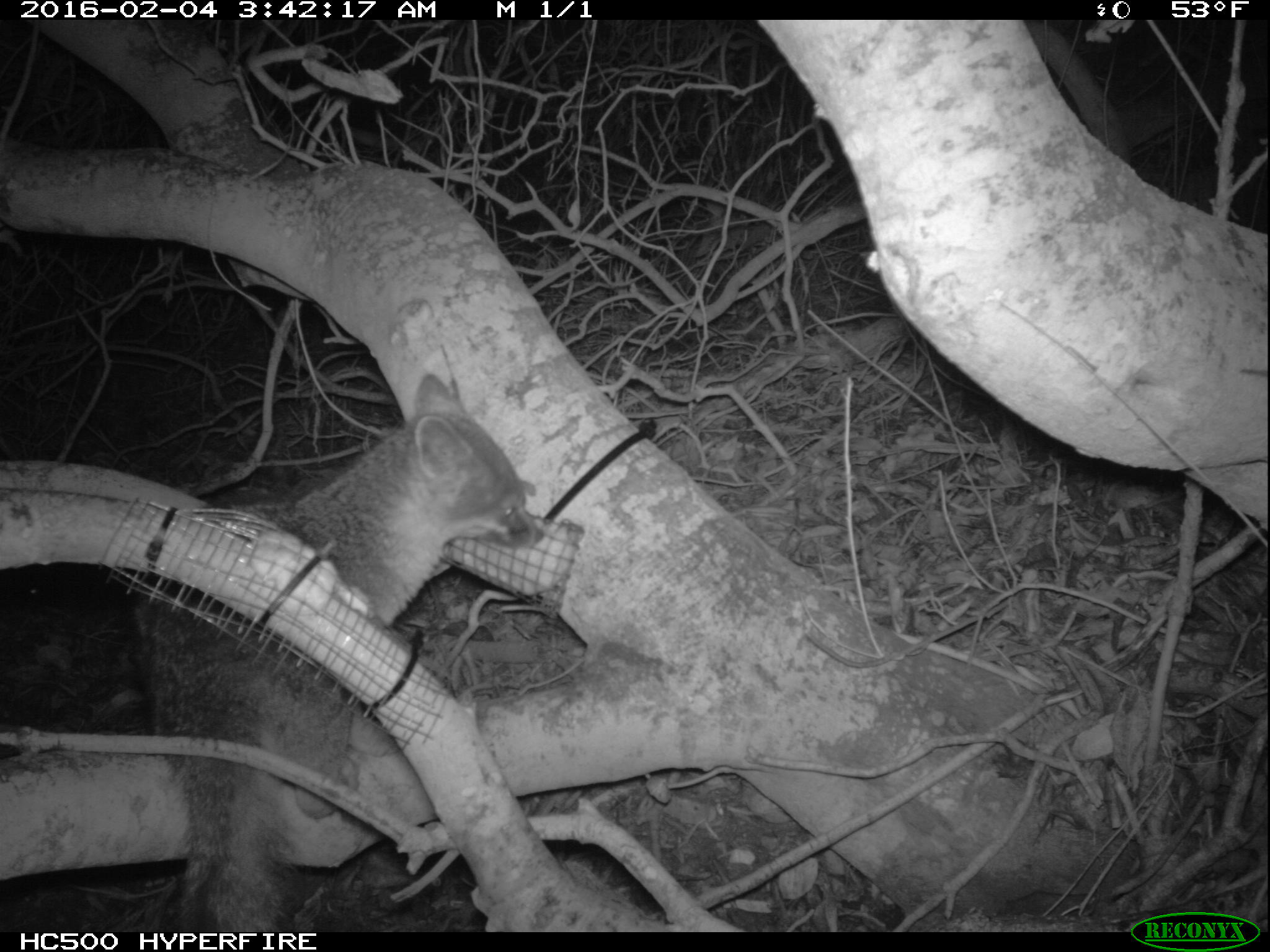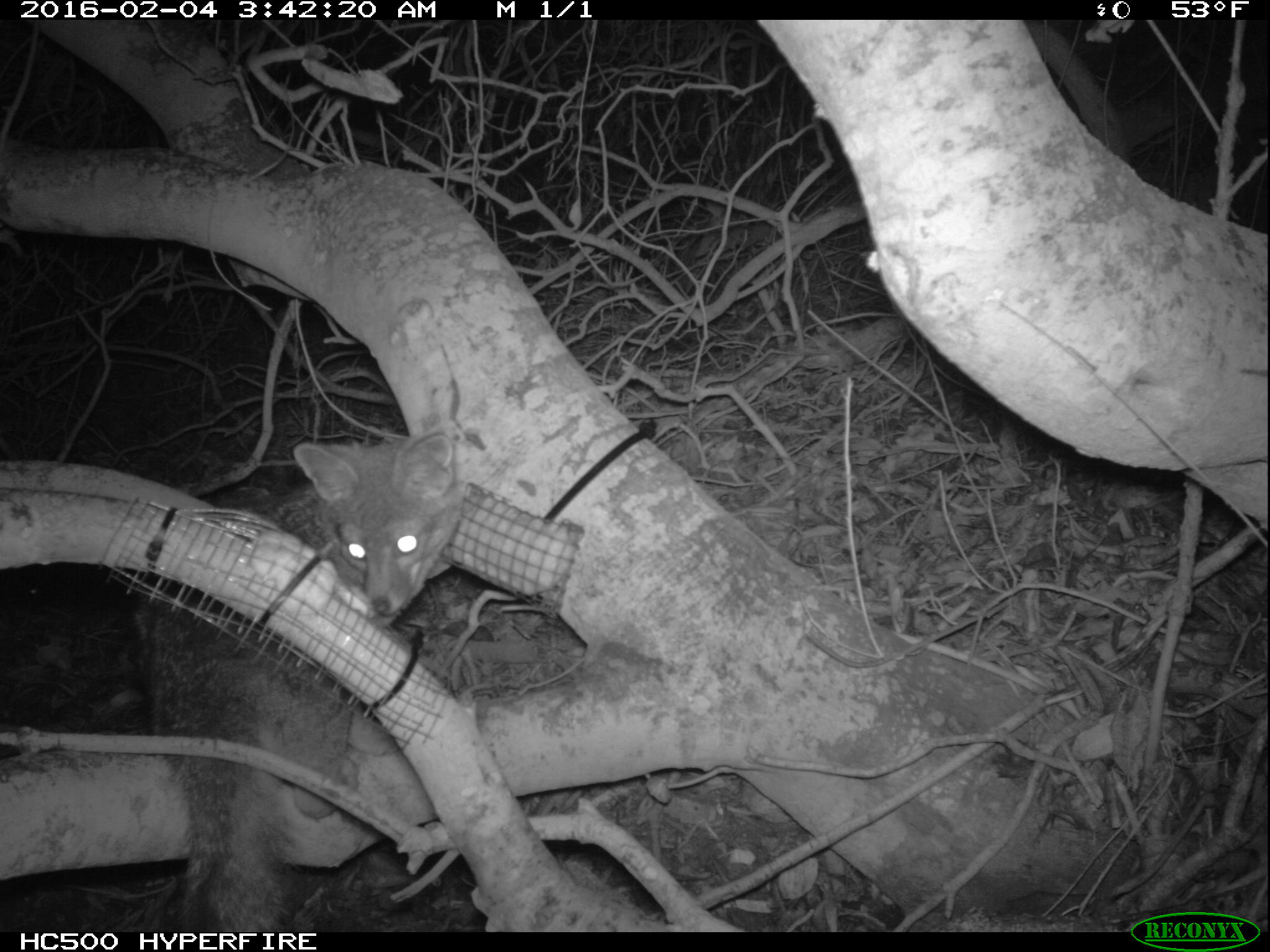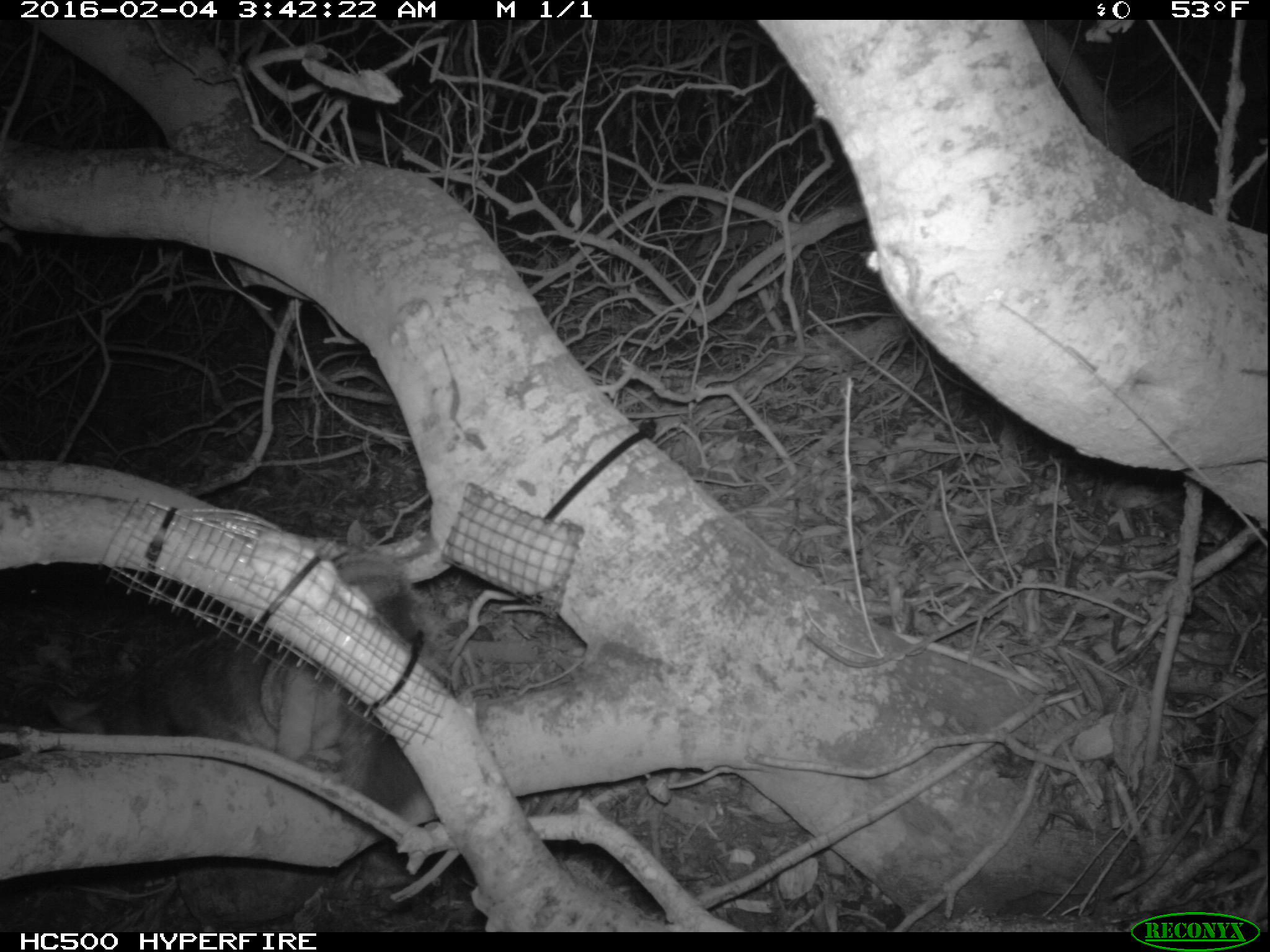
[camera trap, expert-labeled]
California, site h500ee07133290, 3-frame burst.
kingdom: Animalia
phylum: Chordata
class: Mammalia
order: Carnivora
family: Canidae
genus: Urocyon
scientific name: Urocyon littoralis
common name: island fox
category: fox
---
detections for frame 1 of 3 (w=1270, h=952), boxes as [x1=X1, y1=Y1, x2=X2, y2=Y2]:
fox: [x1=139, y1=372, x2=544, y2=928]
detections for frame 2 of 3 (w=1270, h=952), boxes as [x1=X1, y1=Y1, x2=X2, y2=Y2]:
fox: [x1=130, y1=431, x2=462, y2=930]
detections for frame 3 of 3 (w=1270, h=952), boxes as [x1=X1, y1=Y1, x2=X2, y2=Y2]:
fox: [x1=47, y1=555, x2=420, y2=811]